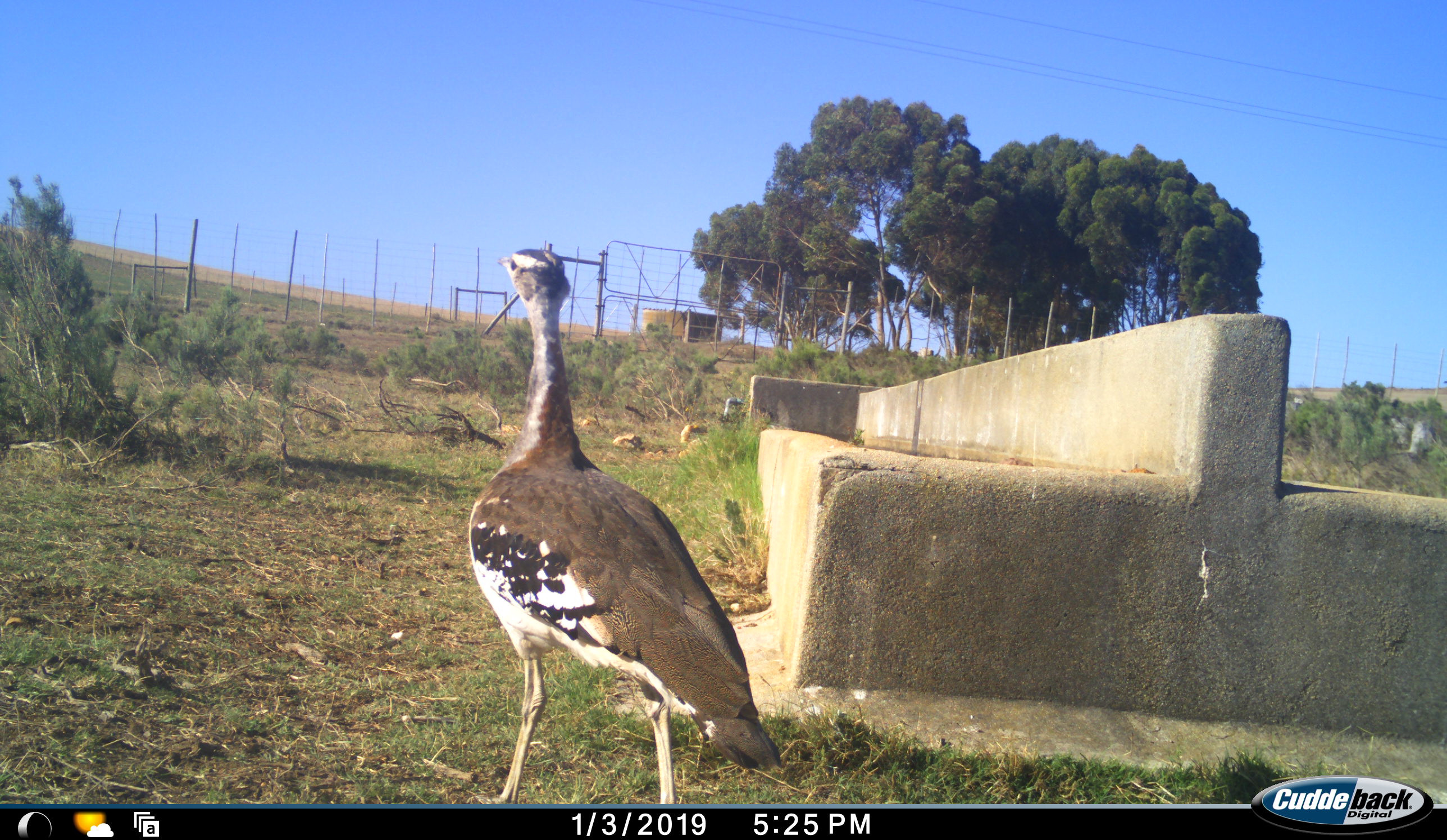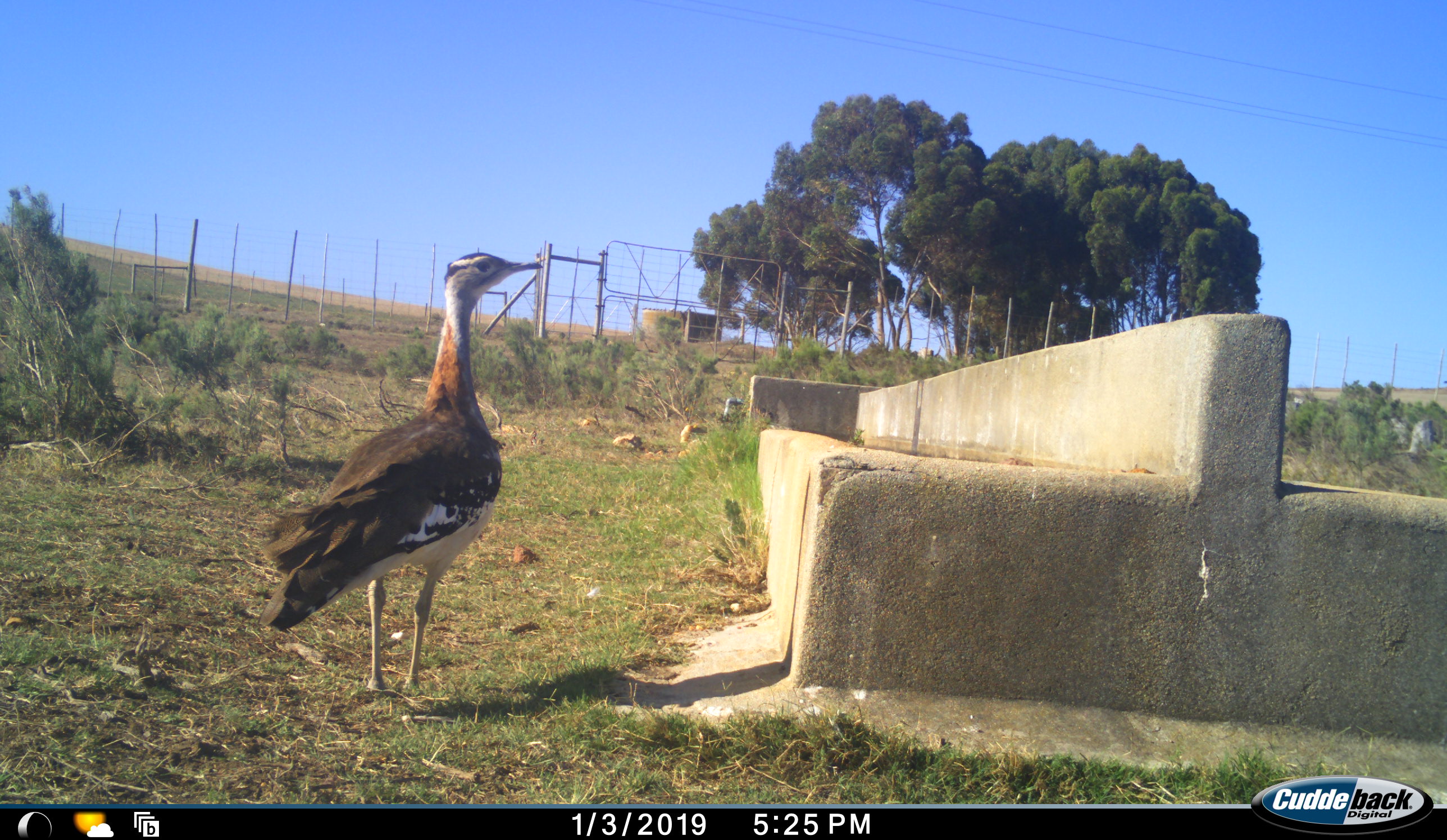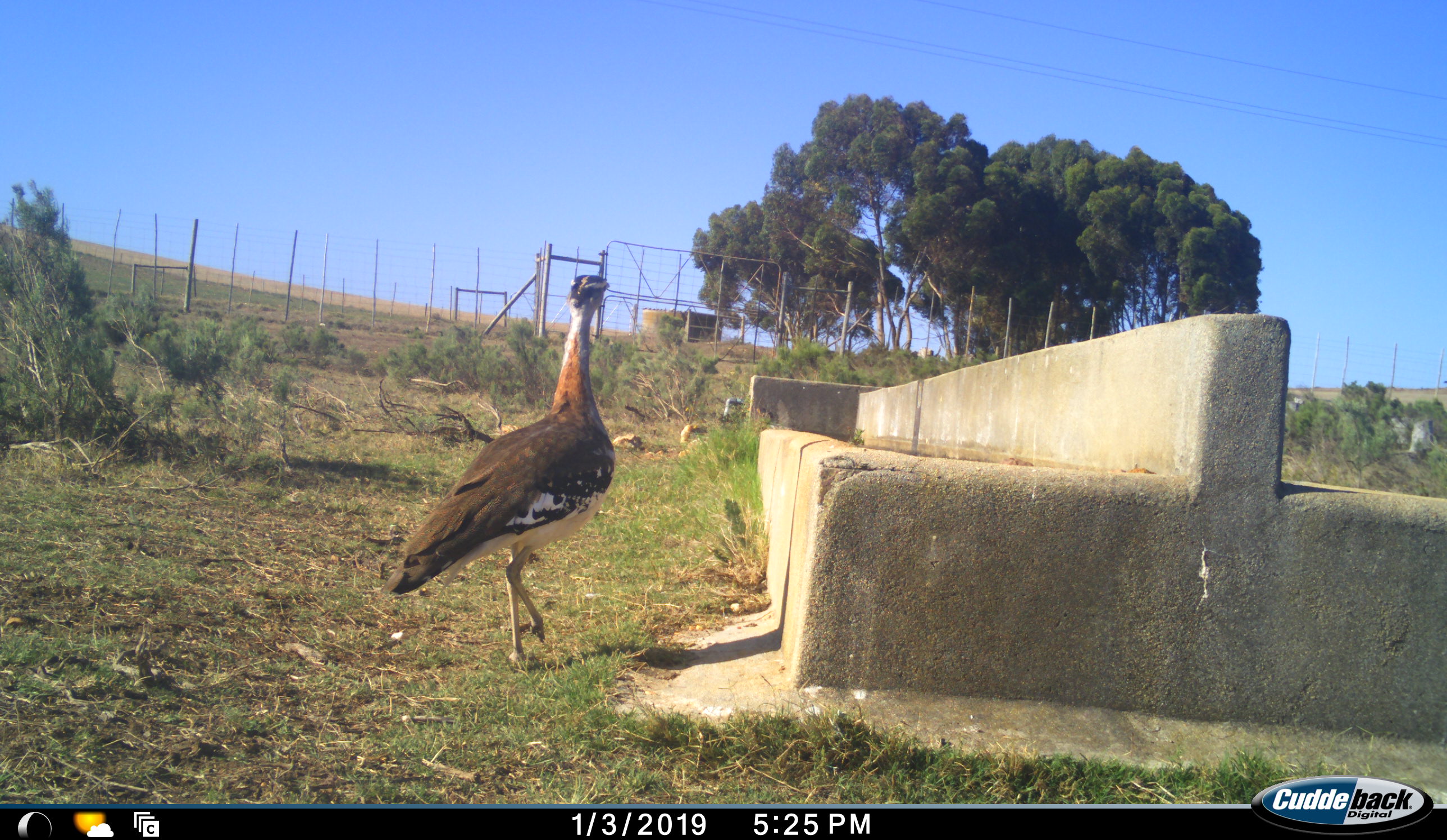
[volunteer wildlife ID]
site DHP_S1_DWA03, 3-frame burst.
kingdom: Animalia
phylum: Chordata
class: Aves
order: Otidiformes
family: Otididae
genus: Neotis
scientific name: Neotis denhami denhami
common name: denham's bustard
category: bustarddenhams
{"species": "bustarddenhams (denham's bustard) (Neotis denhami denhami)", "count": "1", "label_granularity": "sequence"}